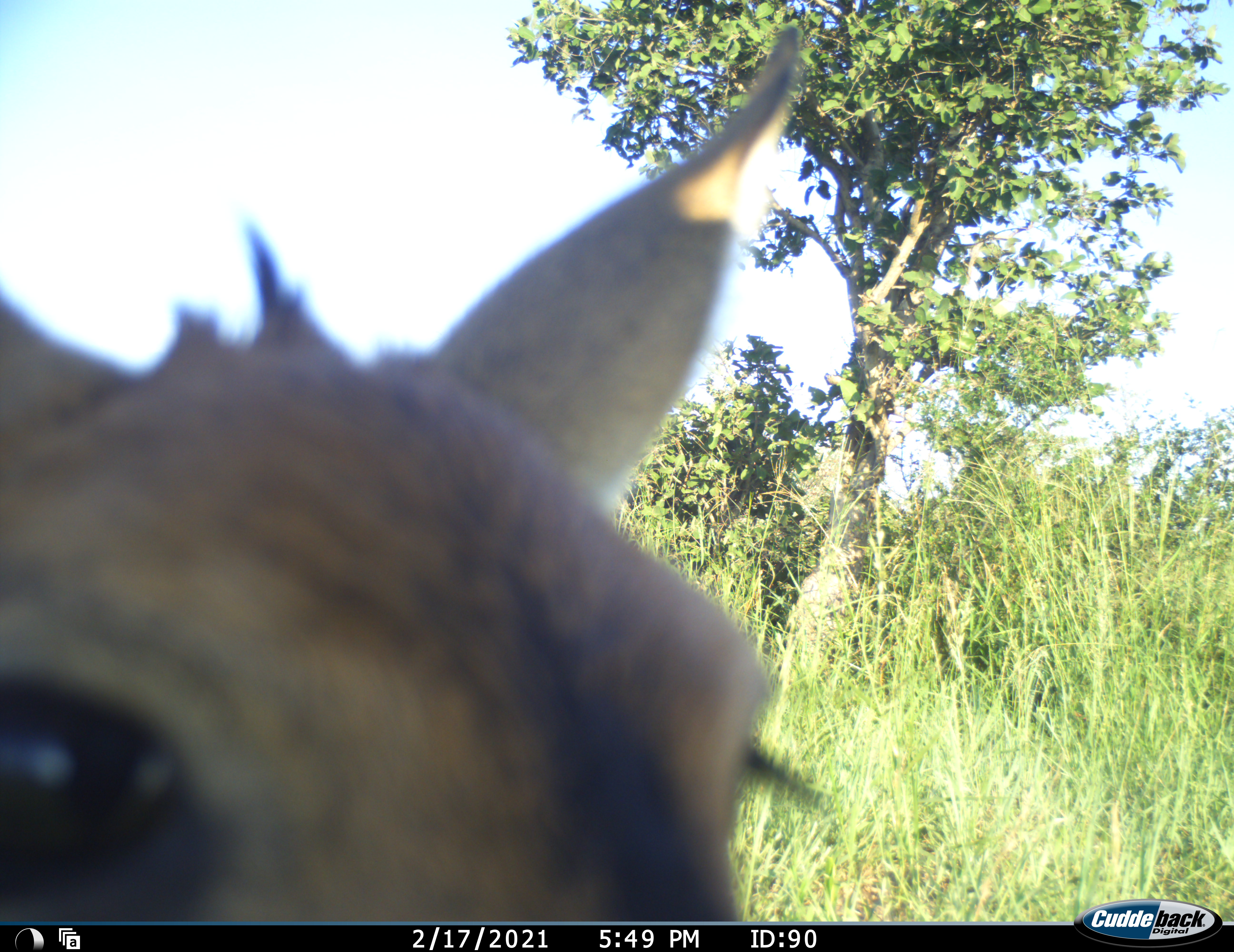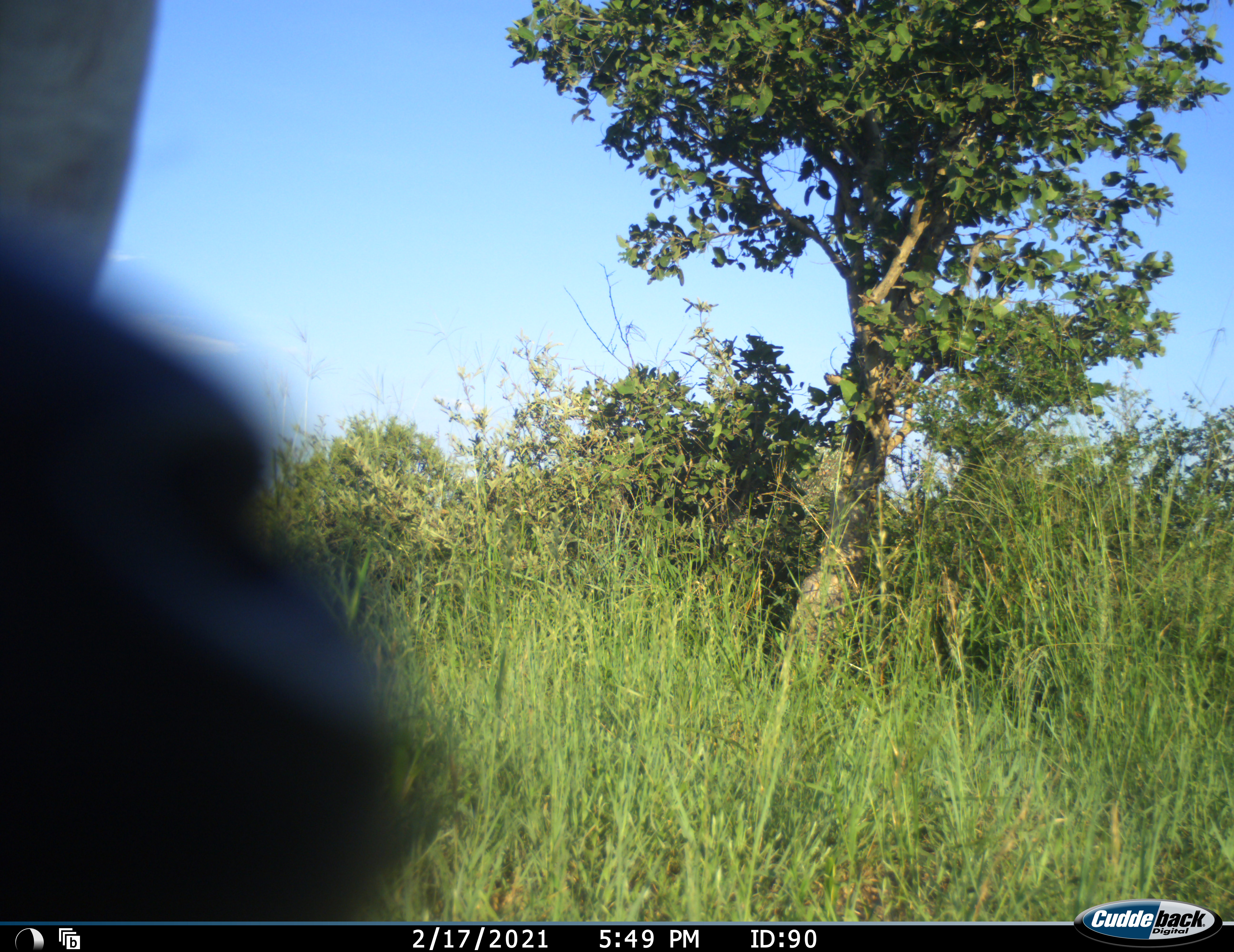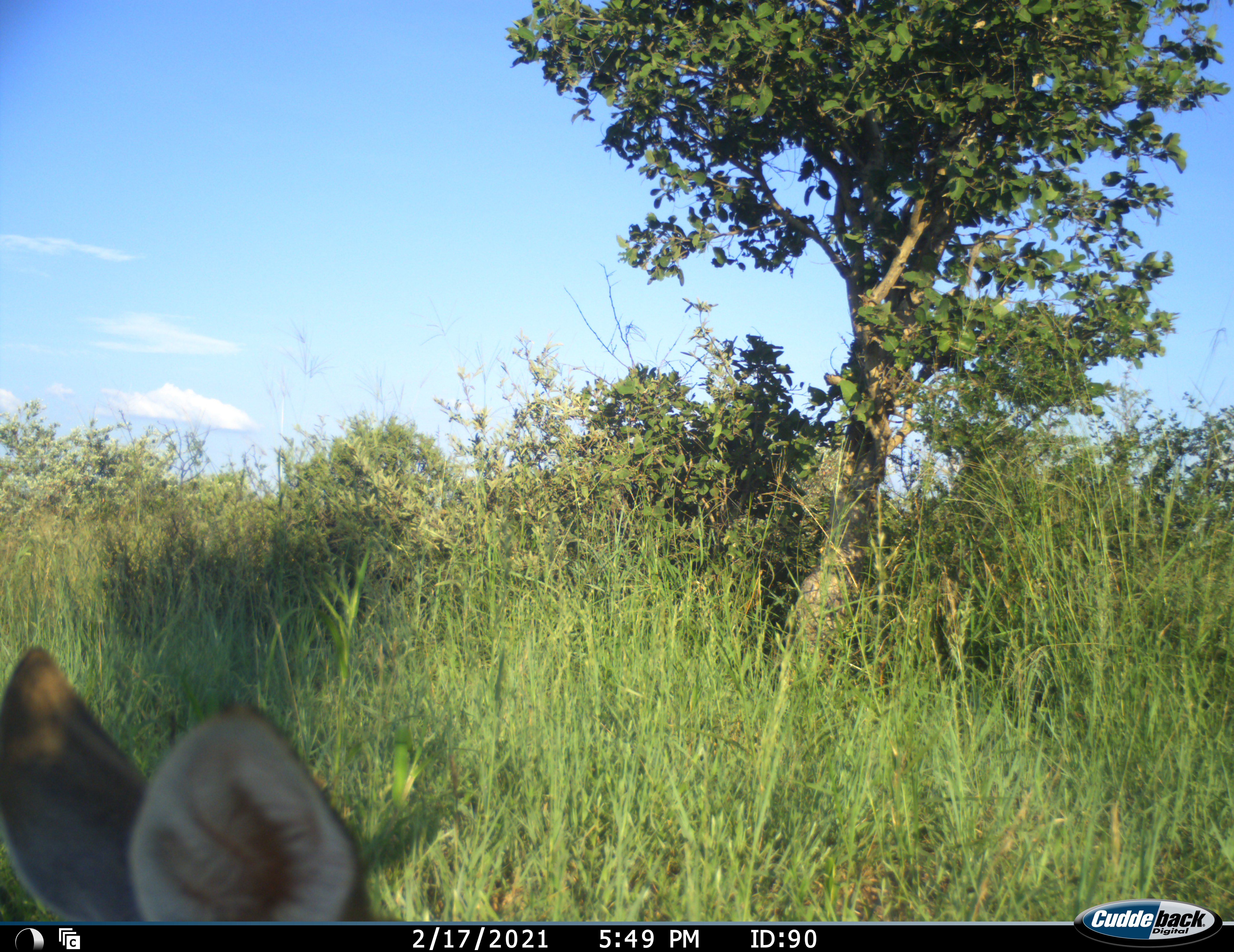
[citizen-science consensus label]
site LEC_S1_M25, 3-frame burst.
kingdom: Animalia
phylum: Chordata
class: Mammalia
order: Artiodactyla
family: Bovidae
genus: Sylvicapra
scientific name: Sylvicapra grimmia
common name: common duiker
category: duikercommongrey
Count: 1.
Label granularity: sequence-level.